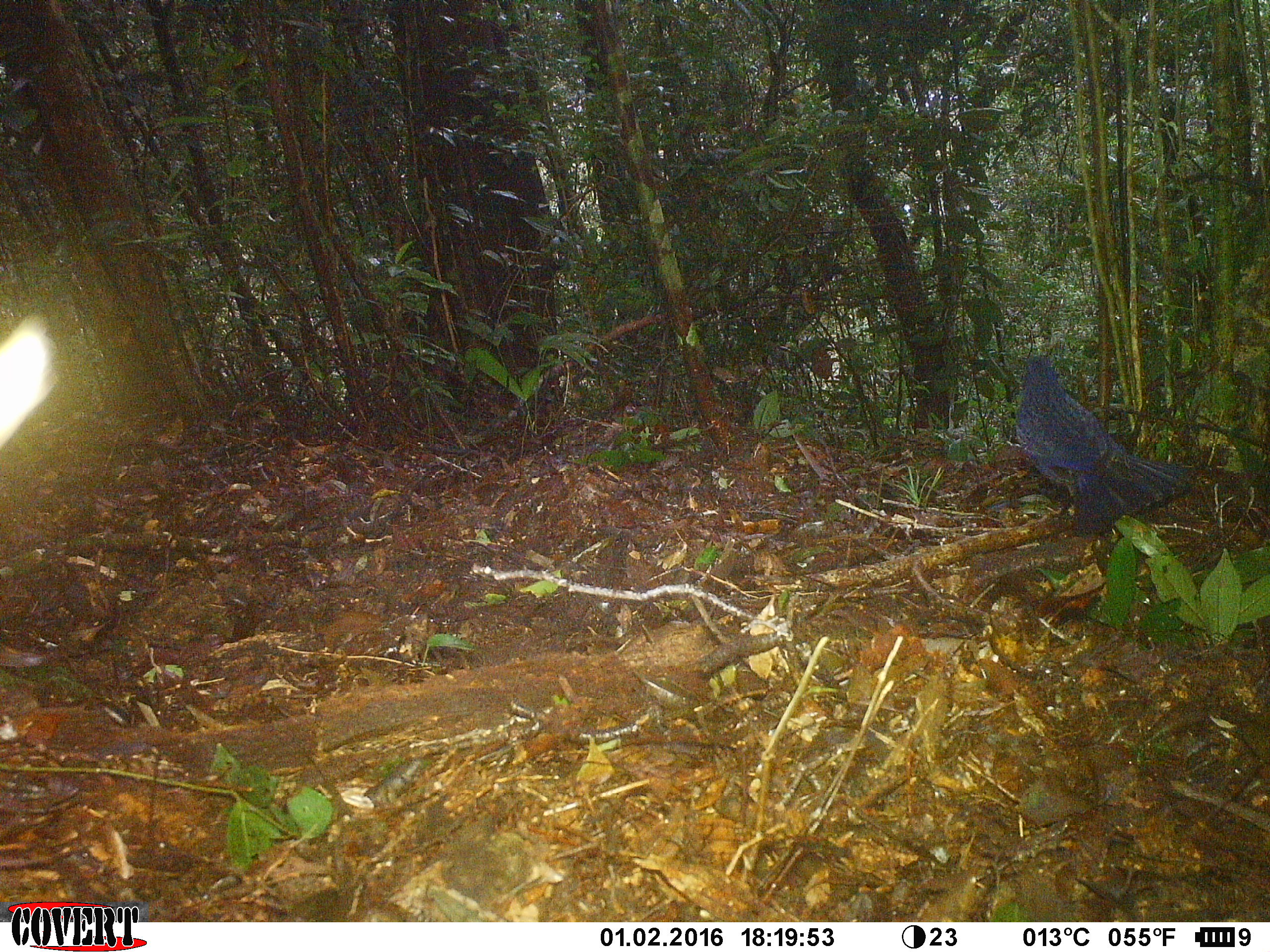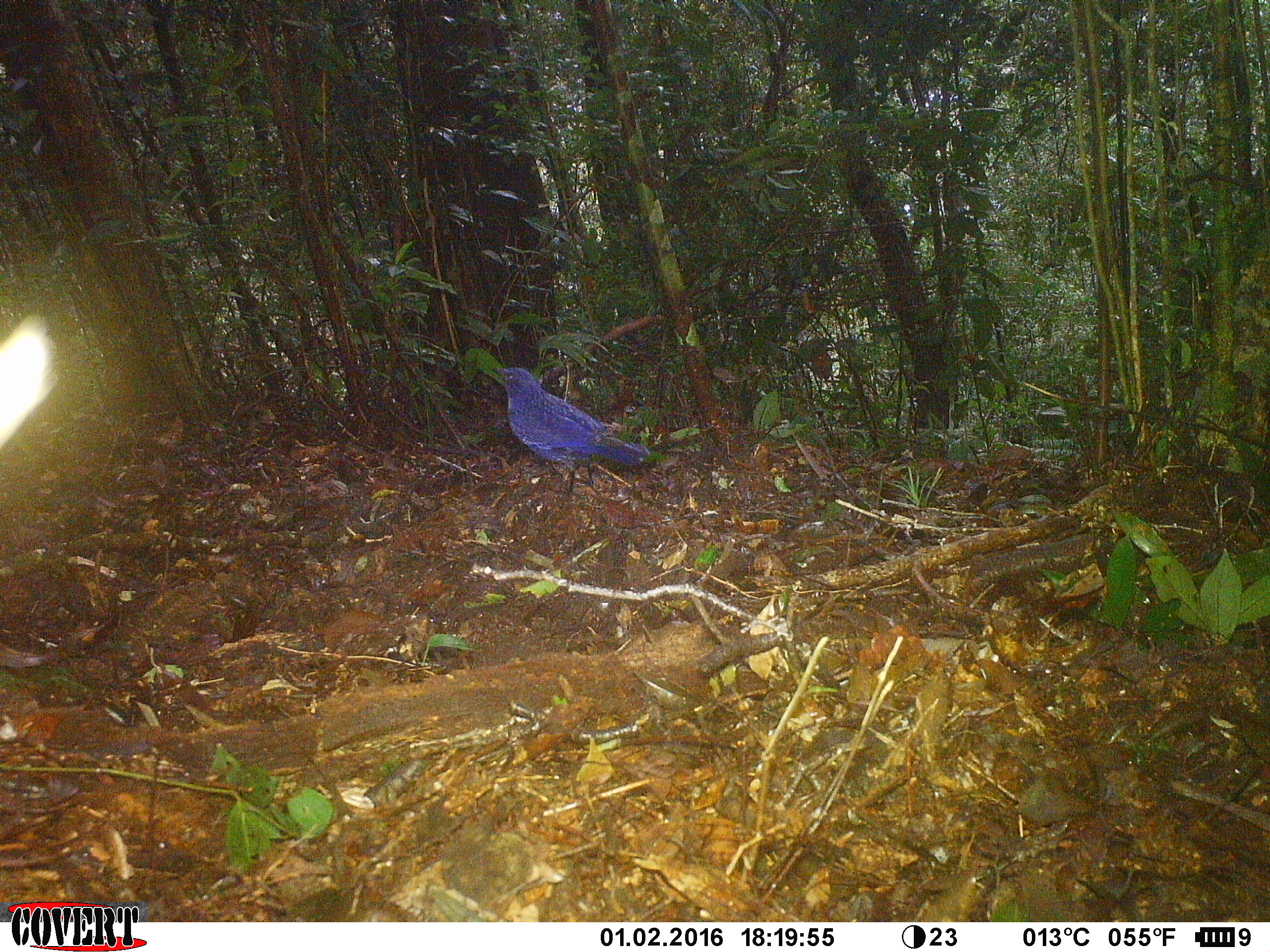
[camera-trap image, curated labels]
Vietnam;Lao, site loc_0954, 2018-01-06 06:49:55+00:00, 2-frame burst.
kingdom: Animalia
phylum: Chordata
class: Aves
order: Passeriformes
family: Muscicapidae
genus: Myophonus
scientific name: Myophonus caeruleus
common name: blue whistling thrush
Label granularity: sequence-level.